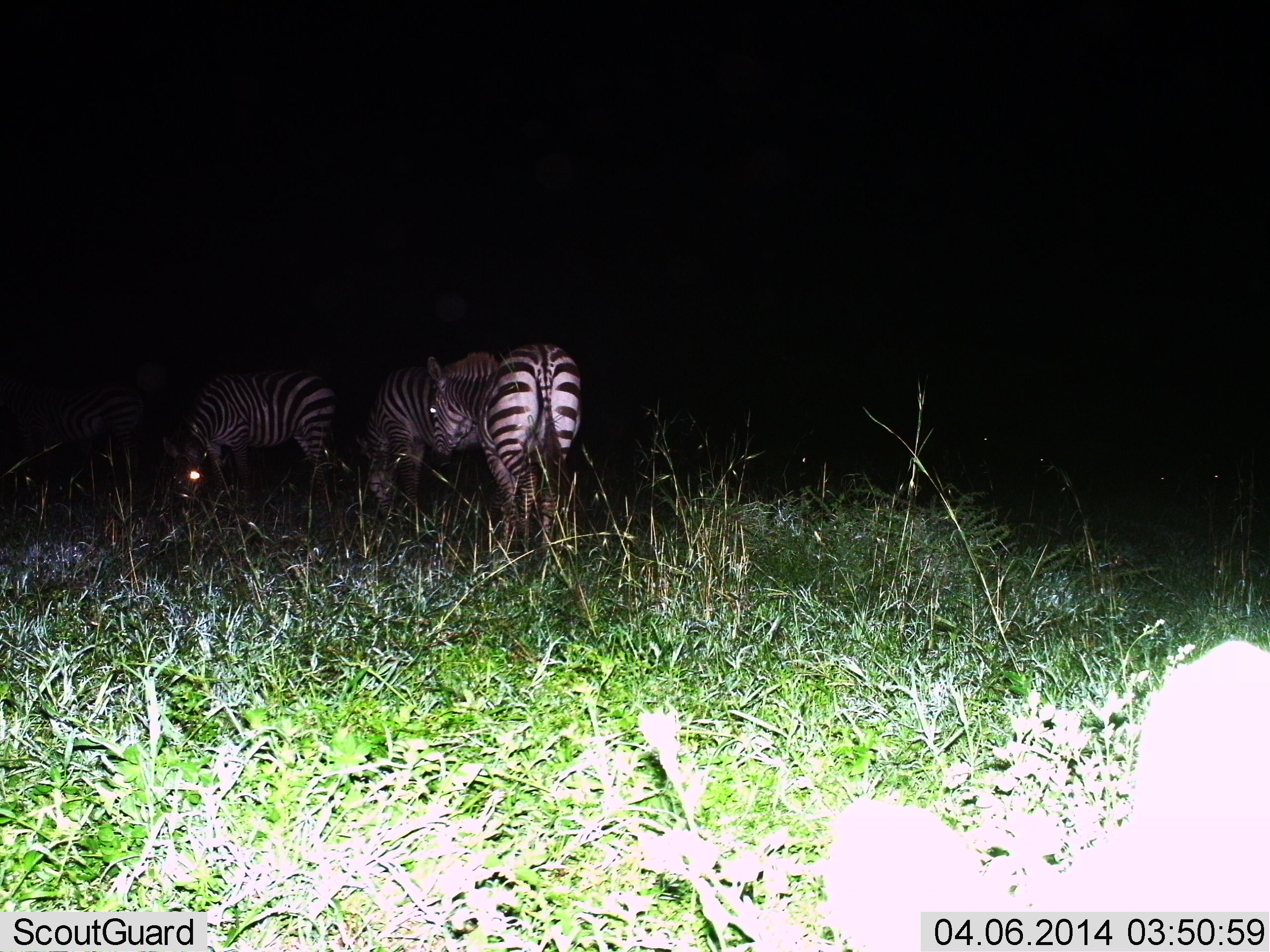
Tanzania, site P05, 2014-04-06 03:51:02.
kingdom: Animalia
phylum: Chordata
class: Mammalia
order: Perissodactyla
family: Equidae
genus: Equus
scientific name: Equus quagga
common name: plains zebra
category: zebra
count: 4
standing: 20%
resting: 0%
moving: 10%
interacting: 0%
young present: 0%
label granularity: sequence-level